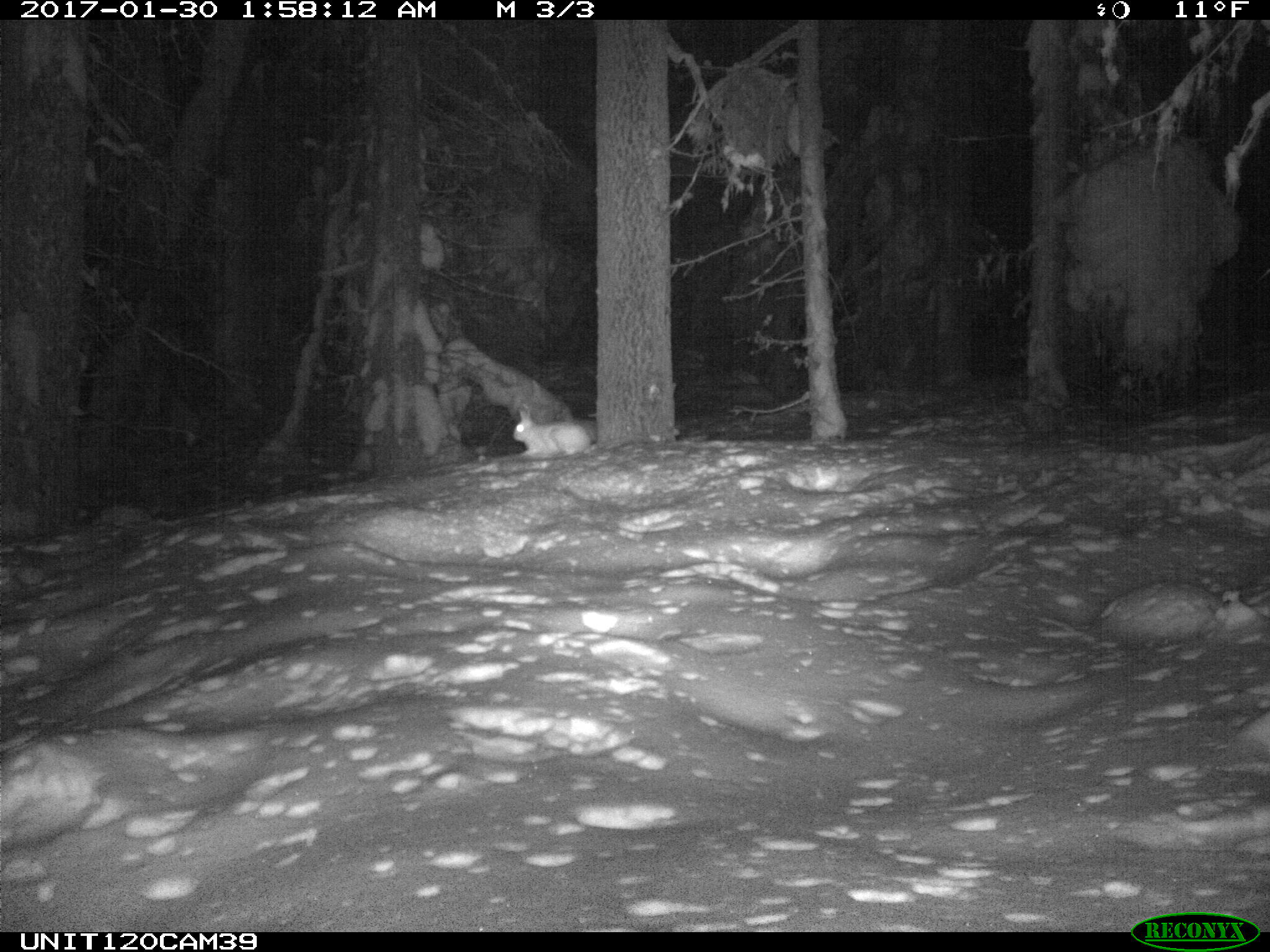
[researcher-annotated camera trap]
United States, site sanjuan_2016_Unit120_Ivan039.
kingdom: Animalia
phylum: Chordata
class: Mammalia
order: Lagomorpha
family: Leporidae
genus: Lepus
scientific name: Lepus americanus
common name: snowshoe hare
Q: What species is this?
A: Lepus americanus (snowshoe hare).